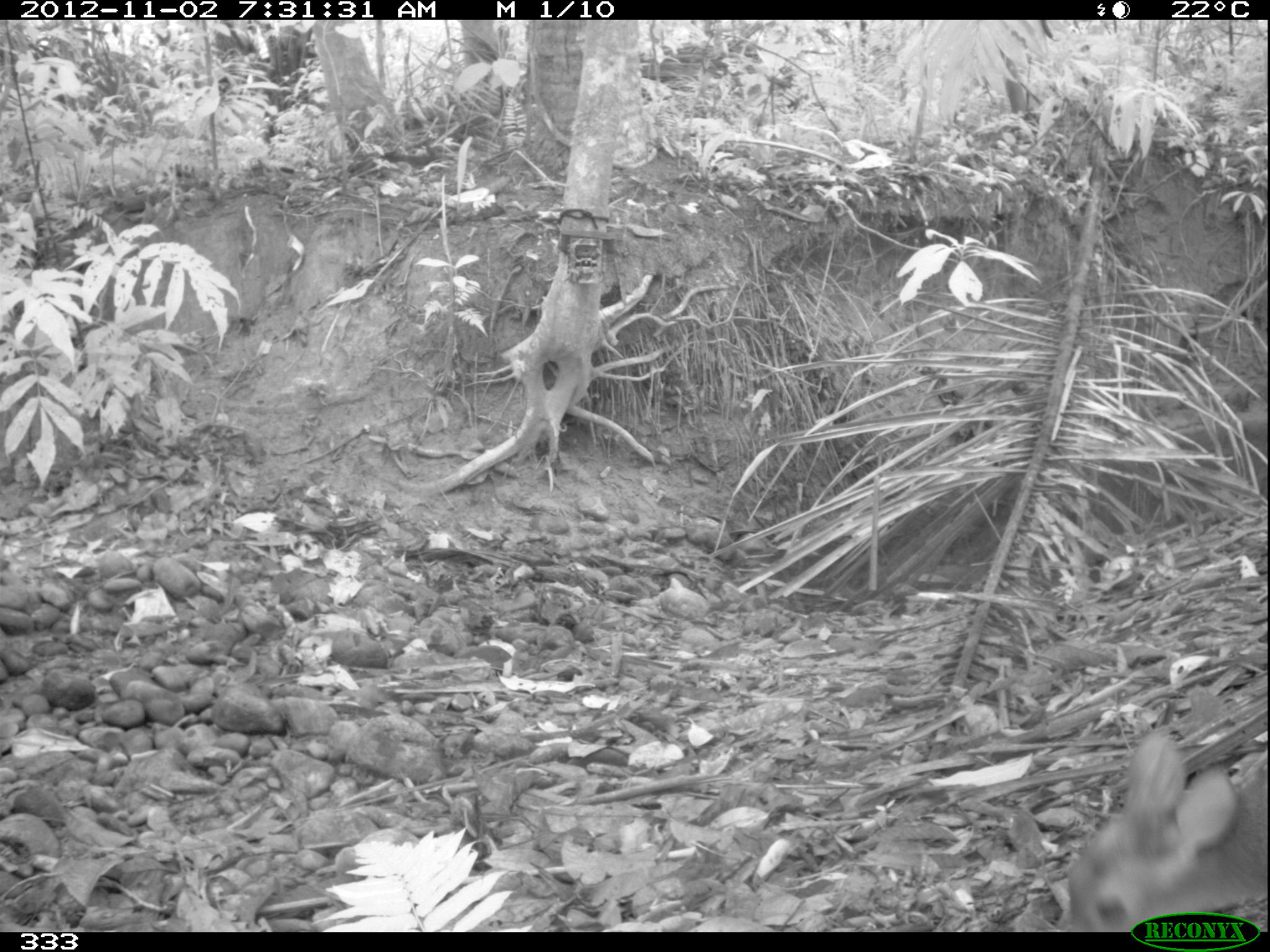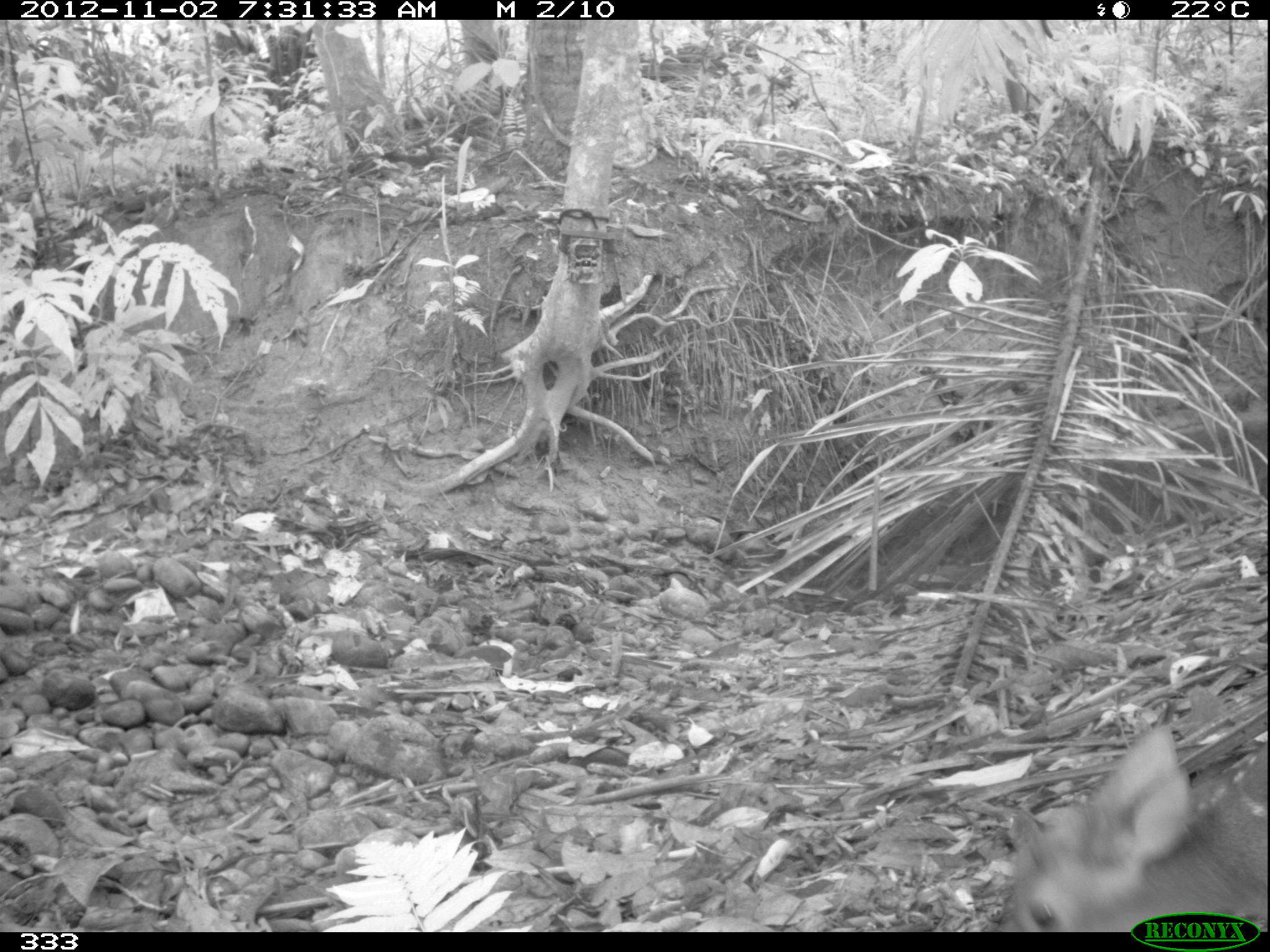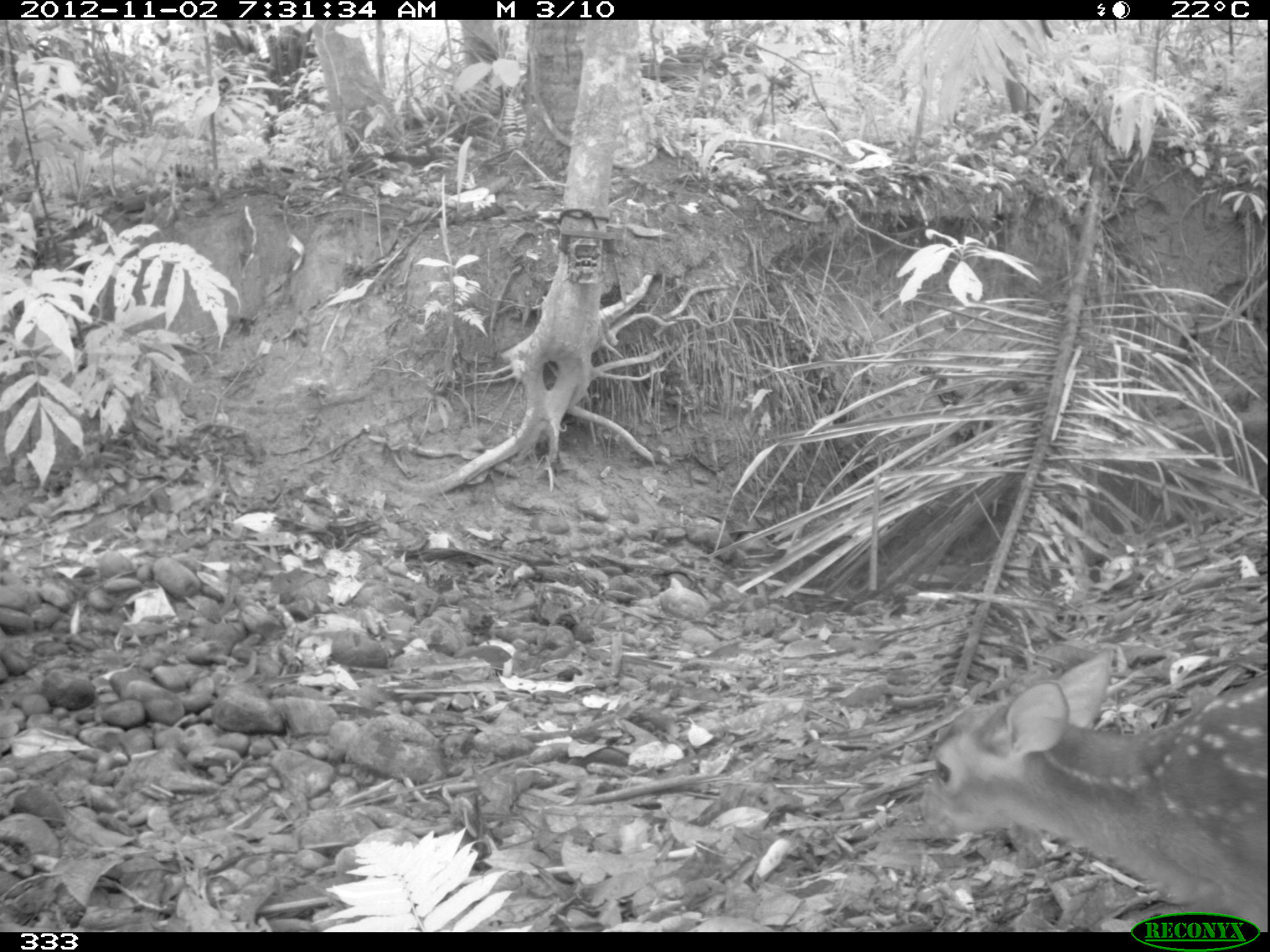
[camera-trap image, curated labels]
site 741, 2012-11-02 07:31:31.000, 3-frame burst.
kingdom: Animalia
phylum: Chordata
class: Mammalia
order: Artiodactyla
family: Cervidae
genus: Mazama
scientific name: Mazama americana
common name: red brocket